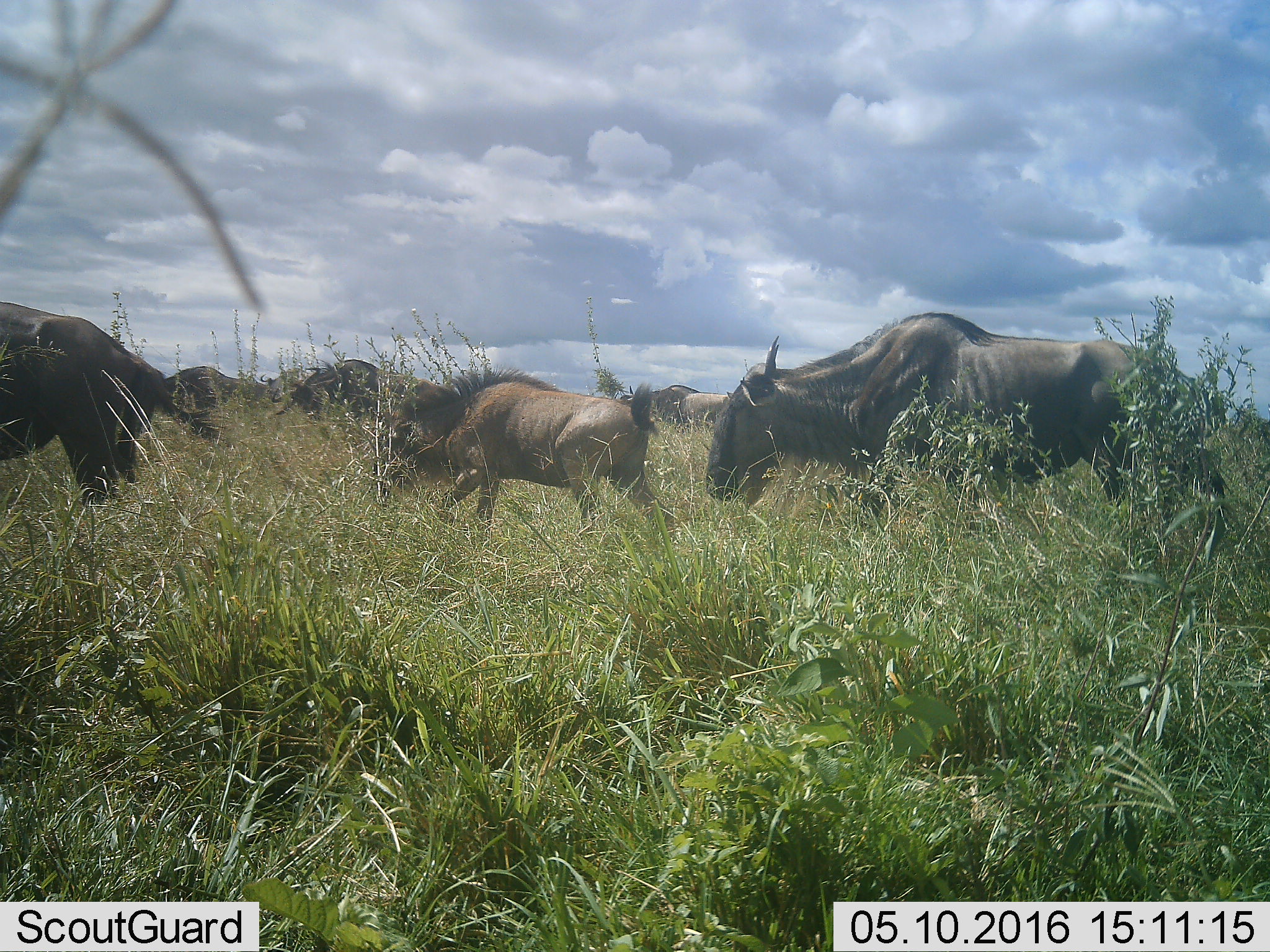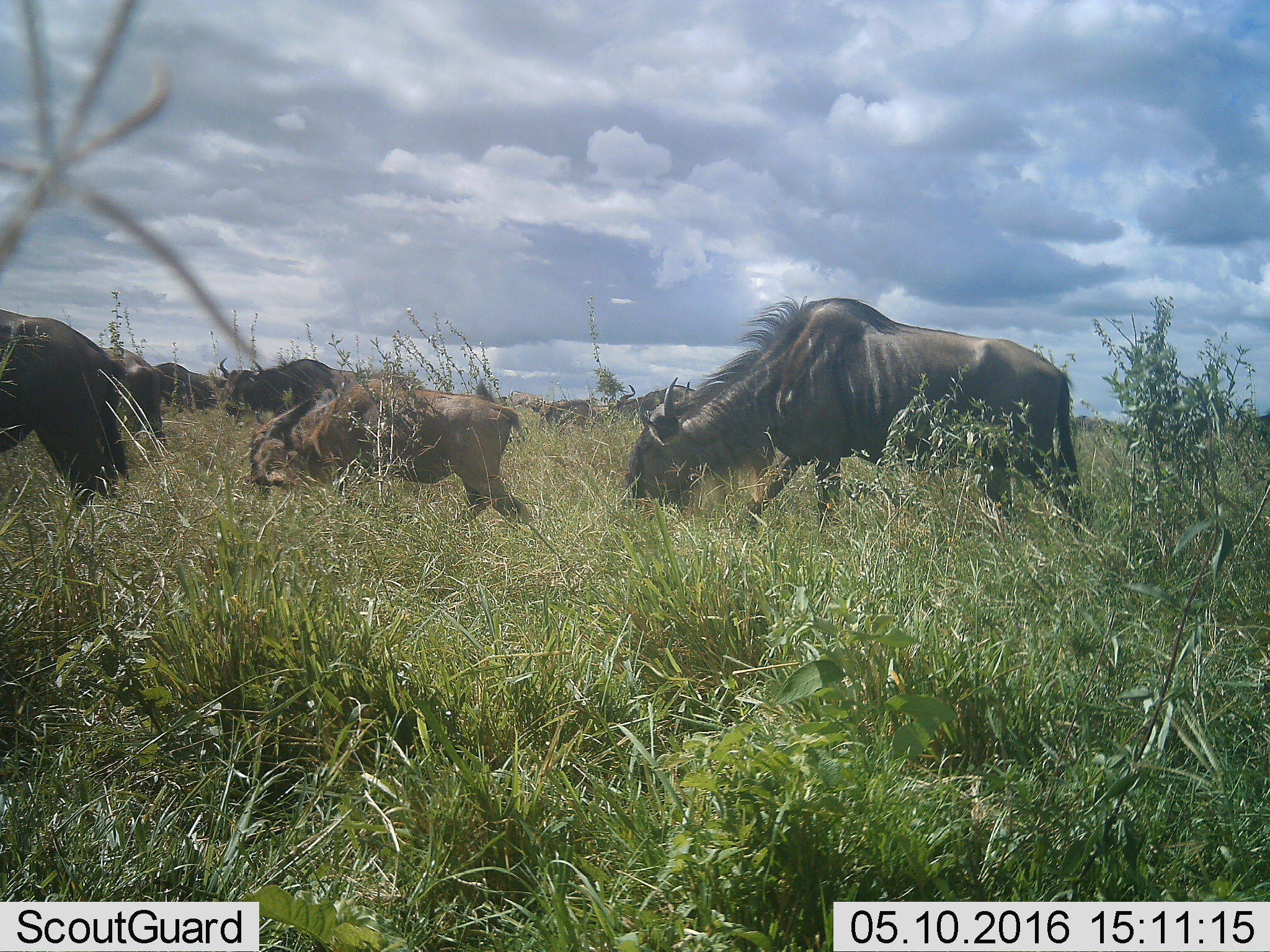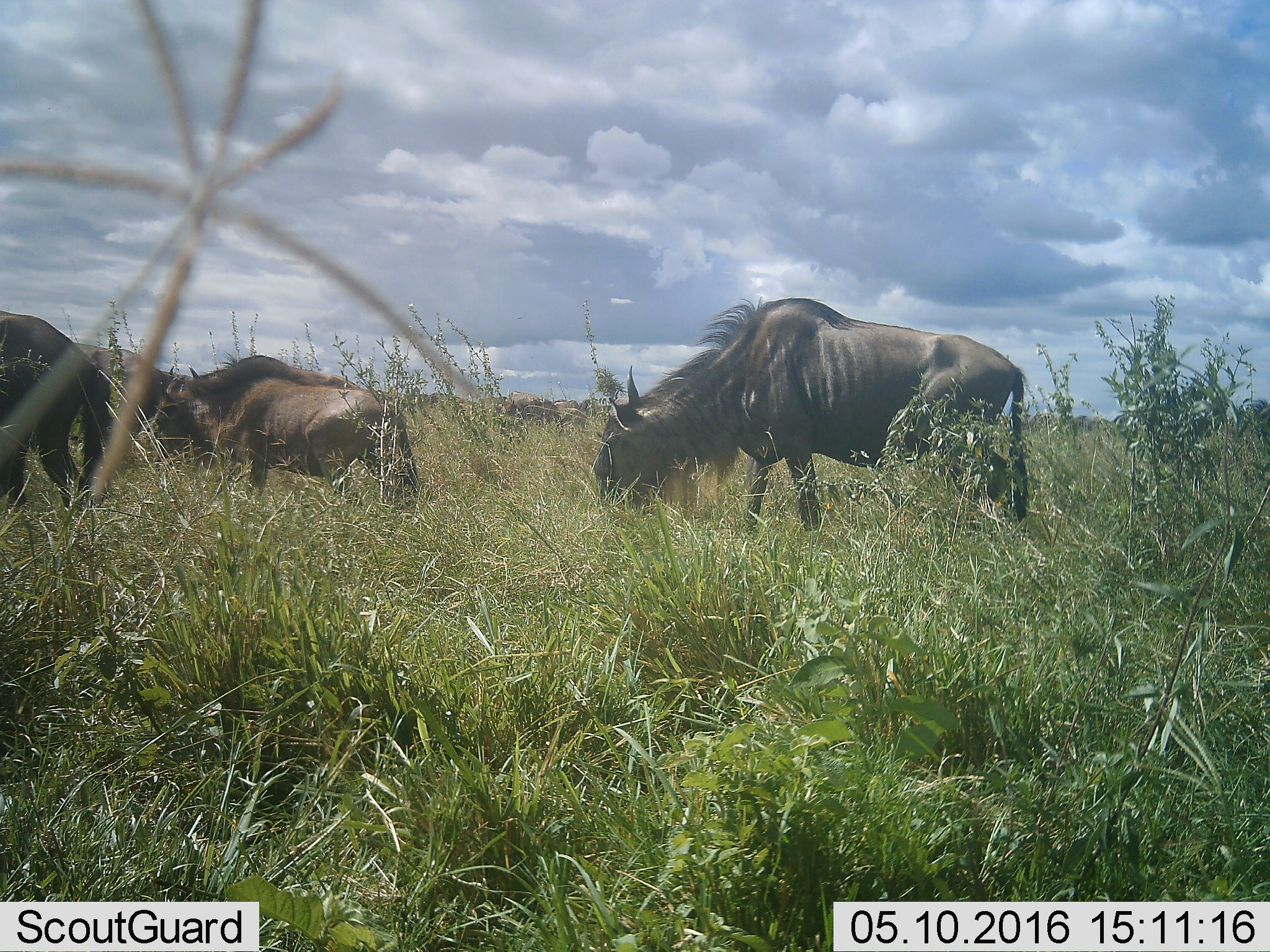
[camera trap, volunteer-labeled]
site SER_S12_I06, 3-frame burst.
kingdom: Animalia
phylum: Chordata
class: Mammalia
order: Artiodactyla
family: Bovidae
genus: Connochaetes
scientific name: Connochaetes taurinus taurinus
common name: blue wildebeest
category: wildebeestblue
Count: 7.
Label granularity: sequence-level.